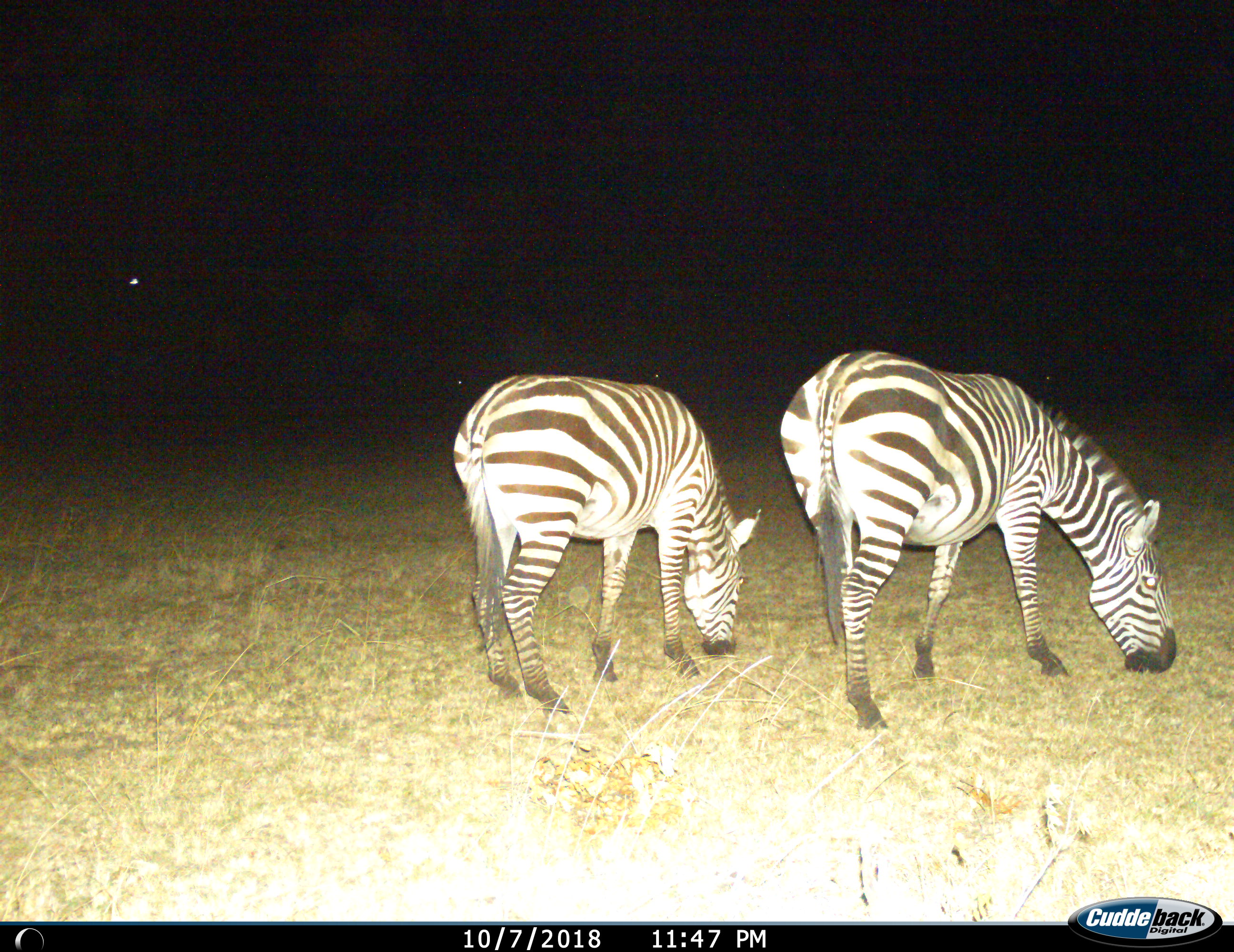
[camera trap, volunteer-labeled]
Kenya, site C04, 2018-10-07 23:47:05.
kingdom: Animalia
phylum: Chordata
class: Mammalia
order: Perissodactyla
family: Equidae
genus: Equus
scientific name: Equus quagga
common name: plains zebra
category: zebra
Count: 2.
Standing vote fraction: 10%.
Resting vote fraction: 0%.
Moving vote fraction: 0%.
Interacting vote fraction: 0%.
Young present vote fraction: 0%.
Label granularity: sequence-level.